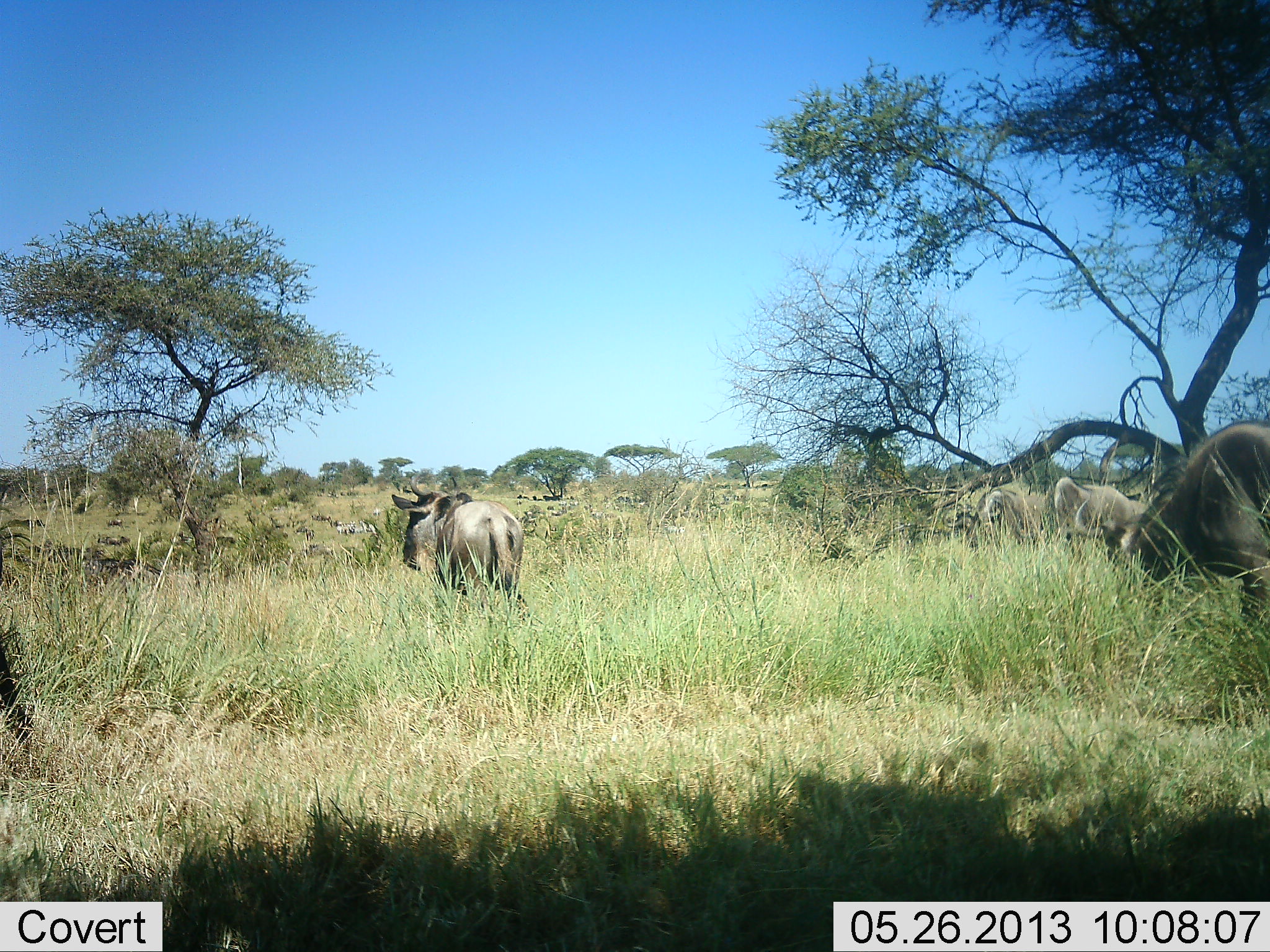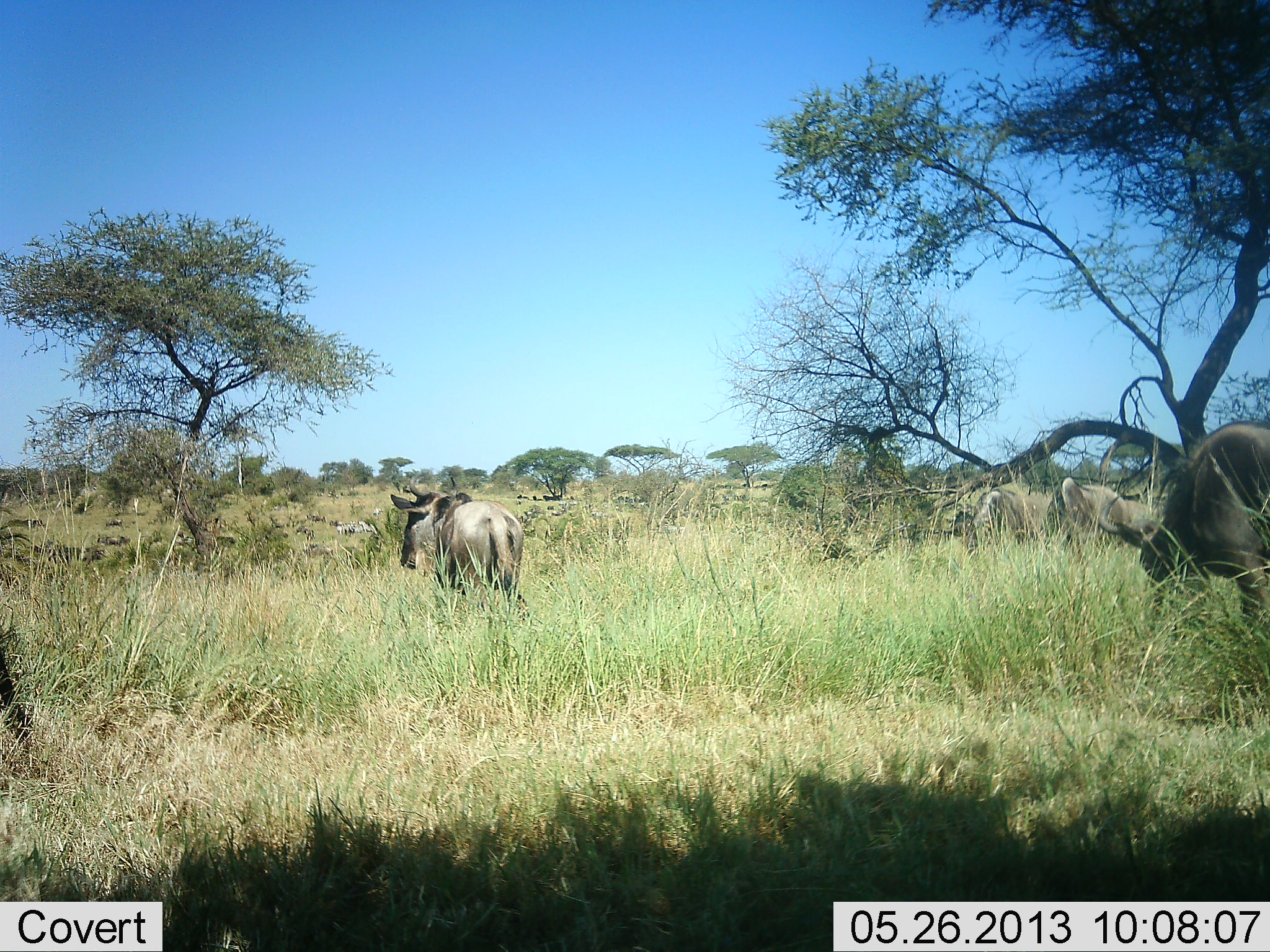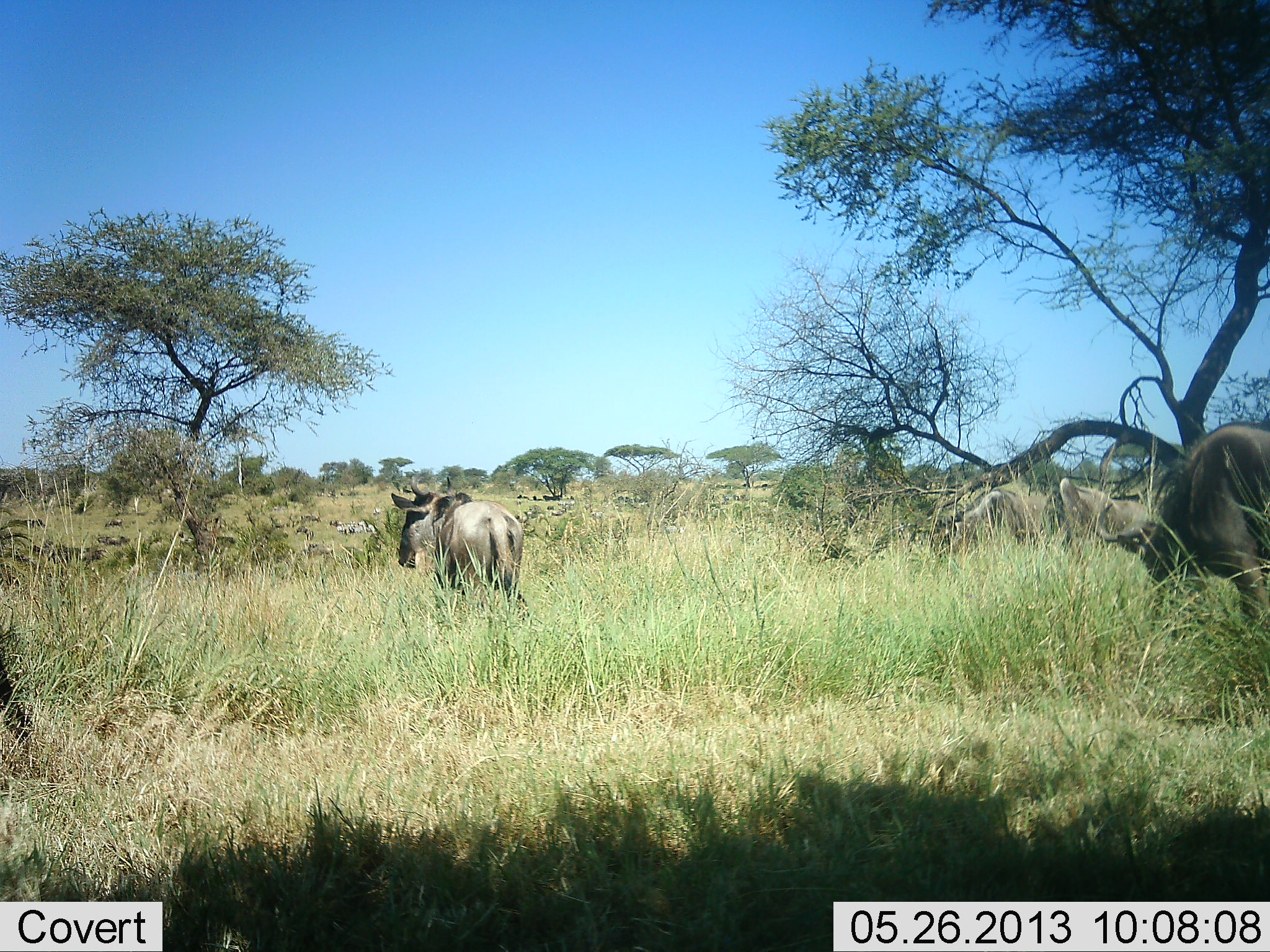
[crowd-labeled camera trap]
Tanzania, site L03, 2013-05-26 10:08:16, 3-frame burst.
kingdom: Animalia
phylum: Chordata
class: Mammalia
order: Artiodactyla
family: Bovidae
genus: Connochaetes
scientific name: Connochaetes taurinus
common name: blue wildebeest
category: wildebeest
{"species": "wildebeest (blue wildebeest) (Connochaetes taurinus)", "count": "5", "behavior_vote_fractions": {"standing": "60%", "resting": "10%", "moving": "40%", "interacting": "0%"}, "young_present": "10%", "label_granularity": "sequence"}